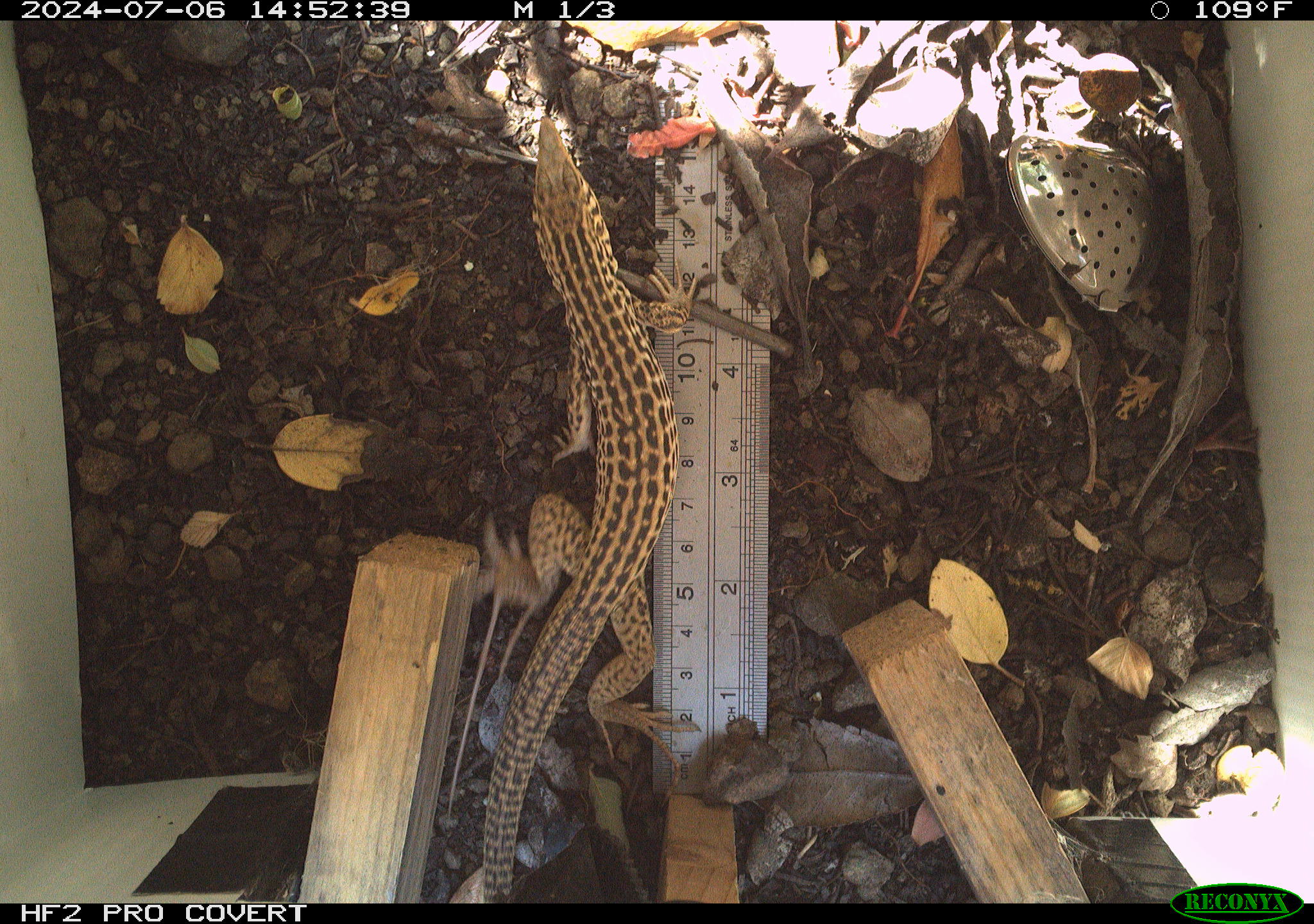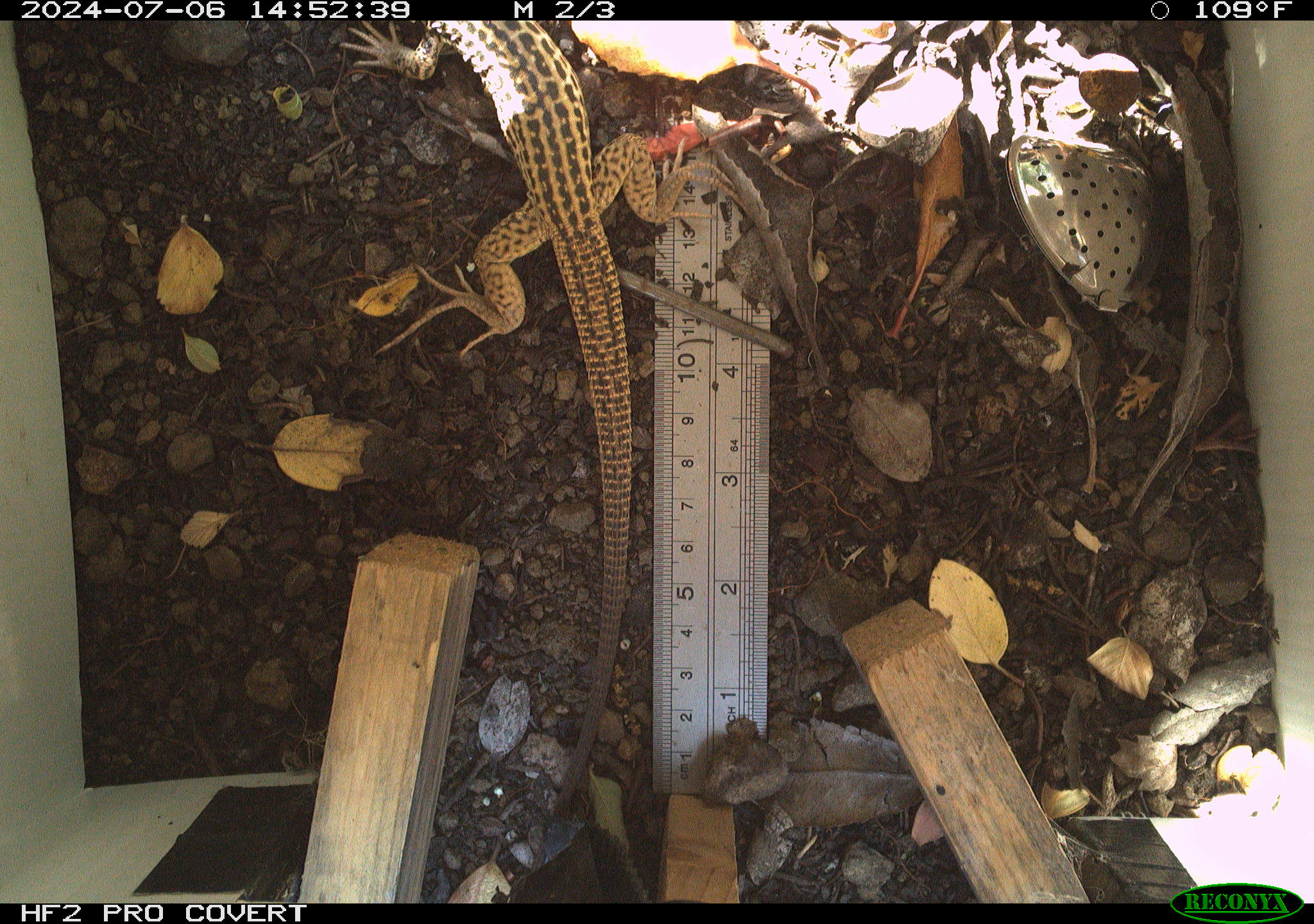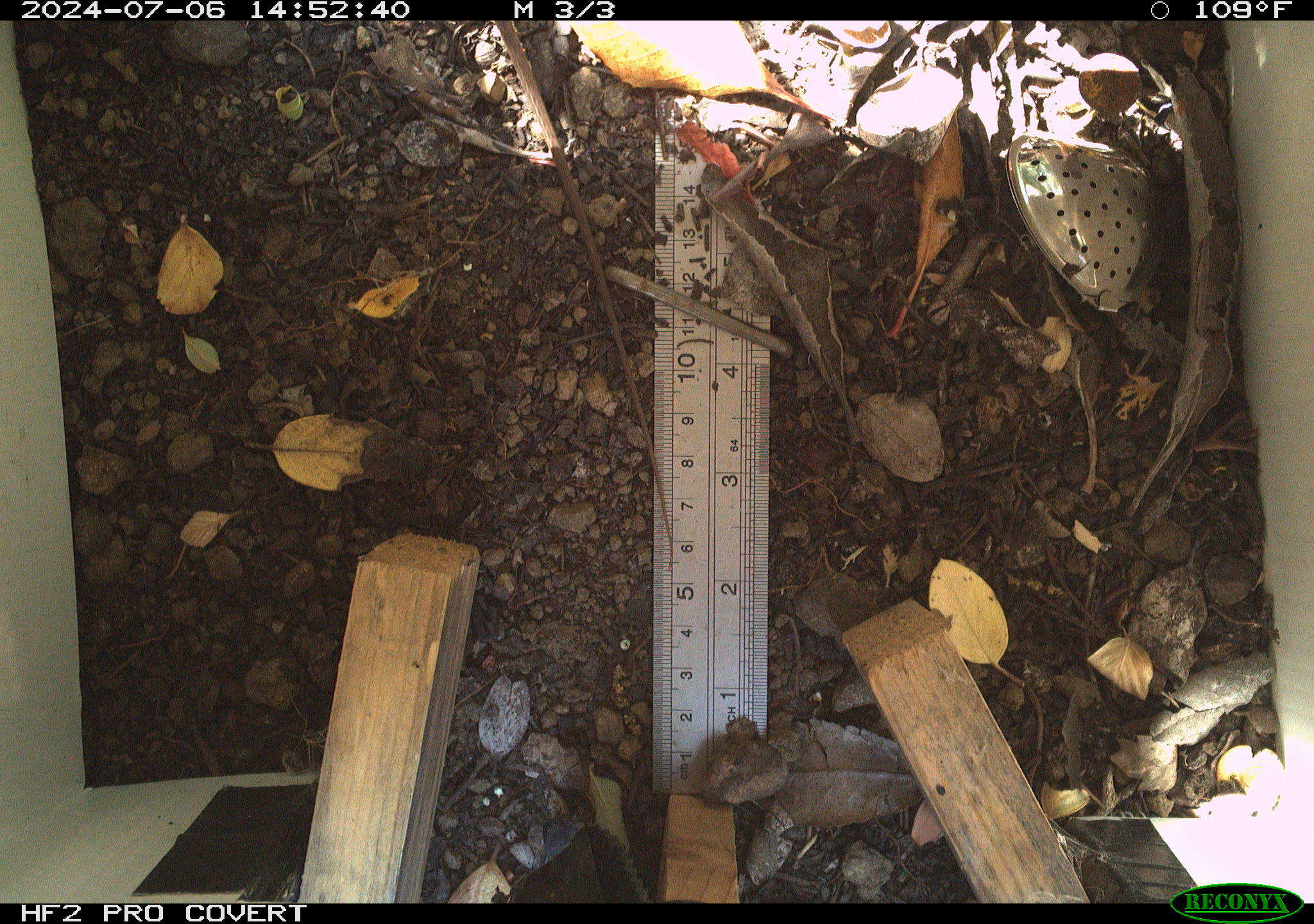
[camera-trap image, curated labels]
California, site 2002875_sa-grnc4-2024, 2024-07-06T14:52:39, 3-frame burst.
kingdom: Animalia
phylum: Chordata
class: Reptilia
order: Squamata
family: Teiidae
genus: Aspidoscelis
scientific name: Aspidoscelis tigris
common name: western whiptail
Western whiptail (Aspidoscelis tigris).